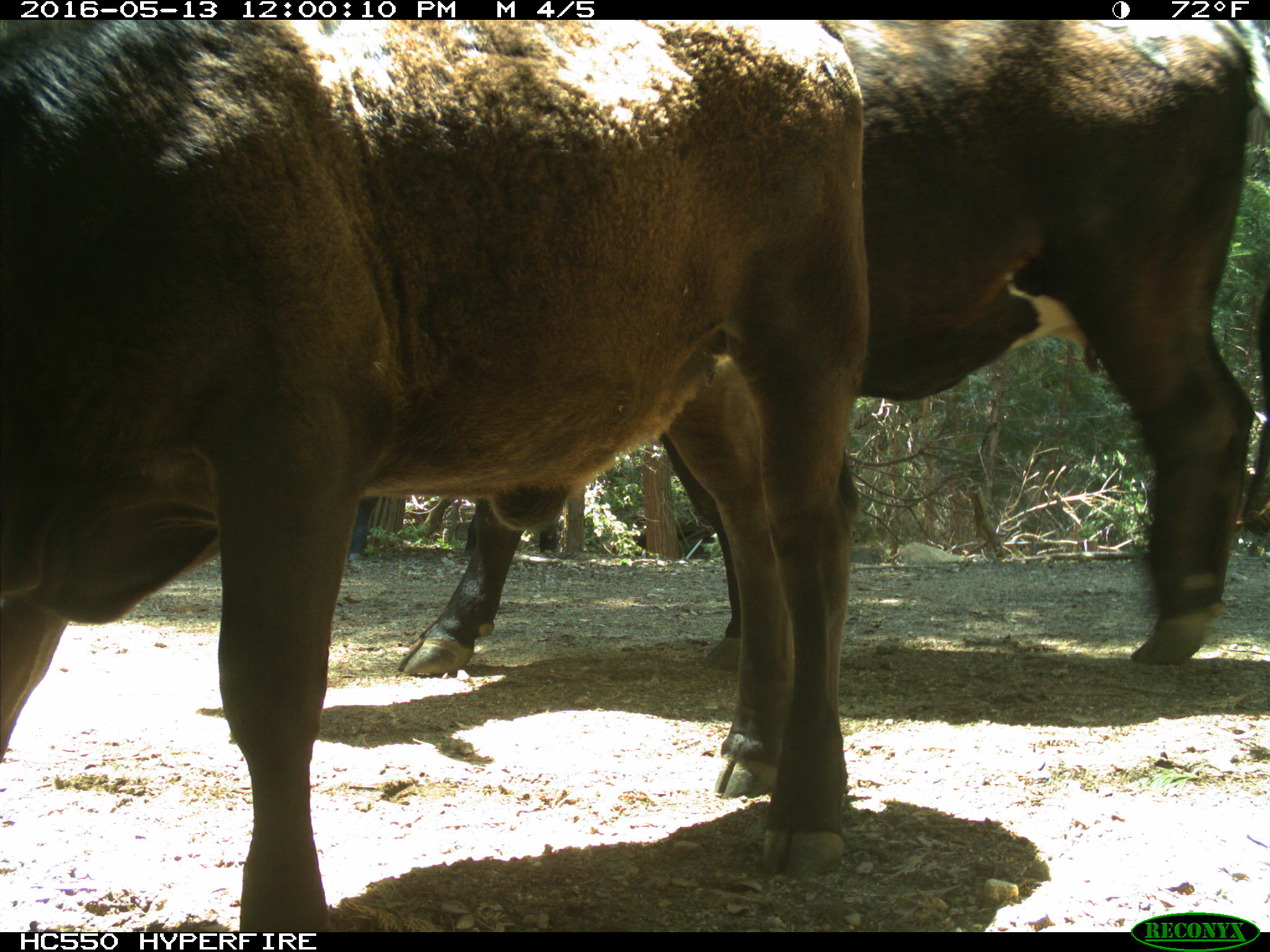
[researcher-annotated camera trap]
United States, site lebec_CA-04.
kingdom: Animalia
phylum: Chordata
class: Mammalia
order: Artiodactyla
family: Bovidae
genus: Bos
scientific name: Bos taurus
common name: domestic cow